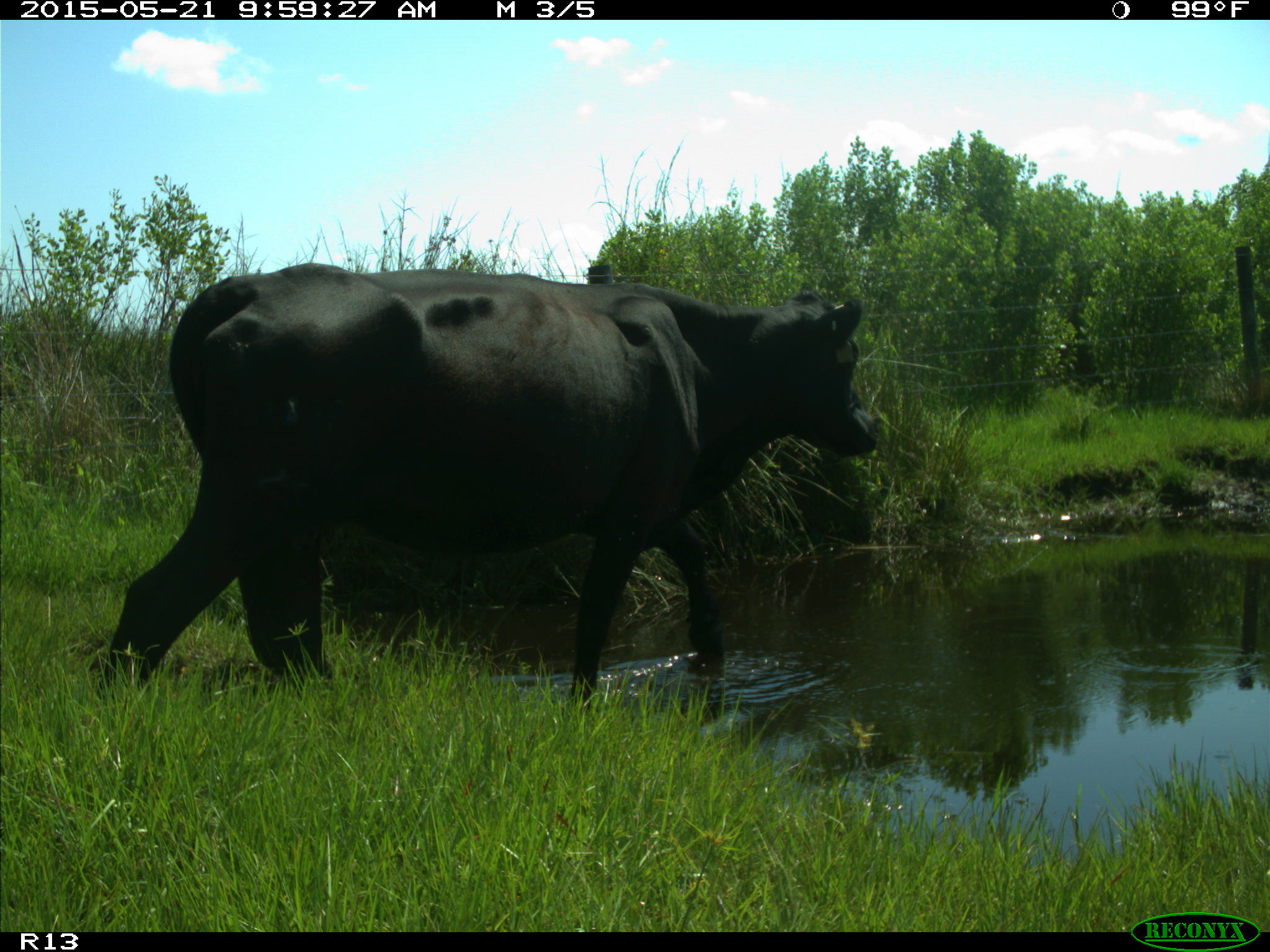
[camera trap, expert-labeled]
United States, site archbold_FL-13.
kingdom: Animalia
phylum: Chordata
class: Mammalia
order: Artiodactyla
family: Bovidae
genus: Bos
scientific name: Bos taurus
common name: domestic cow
Bos taurus (domestic cow).